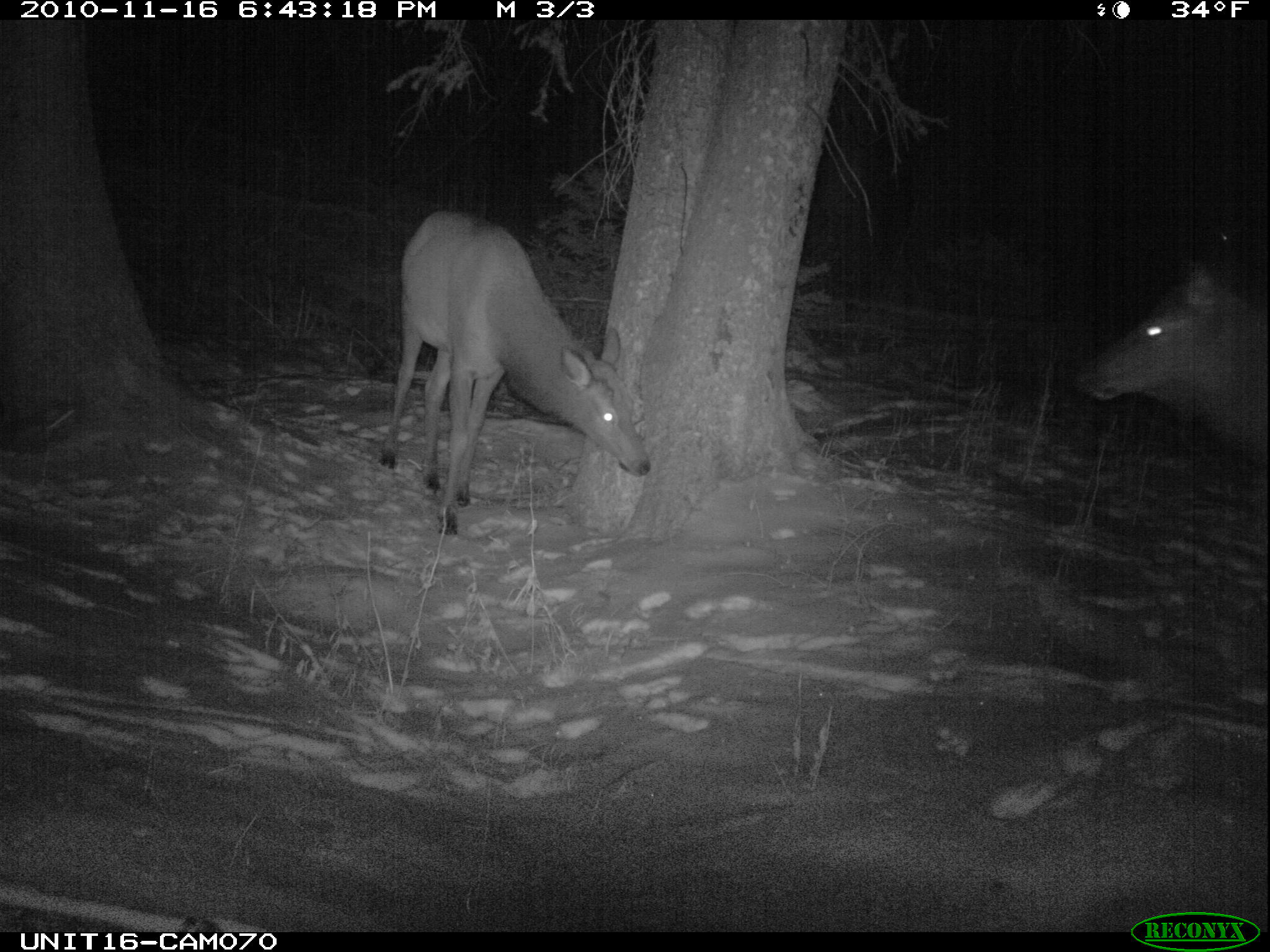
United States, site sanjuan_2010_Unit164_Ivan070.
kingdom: Animalia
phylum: Chordata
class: Mammalia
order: Artiodactyla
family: Cervidae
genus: Cervus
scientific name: Cervus elaphus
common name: red deer